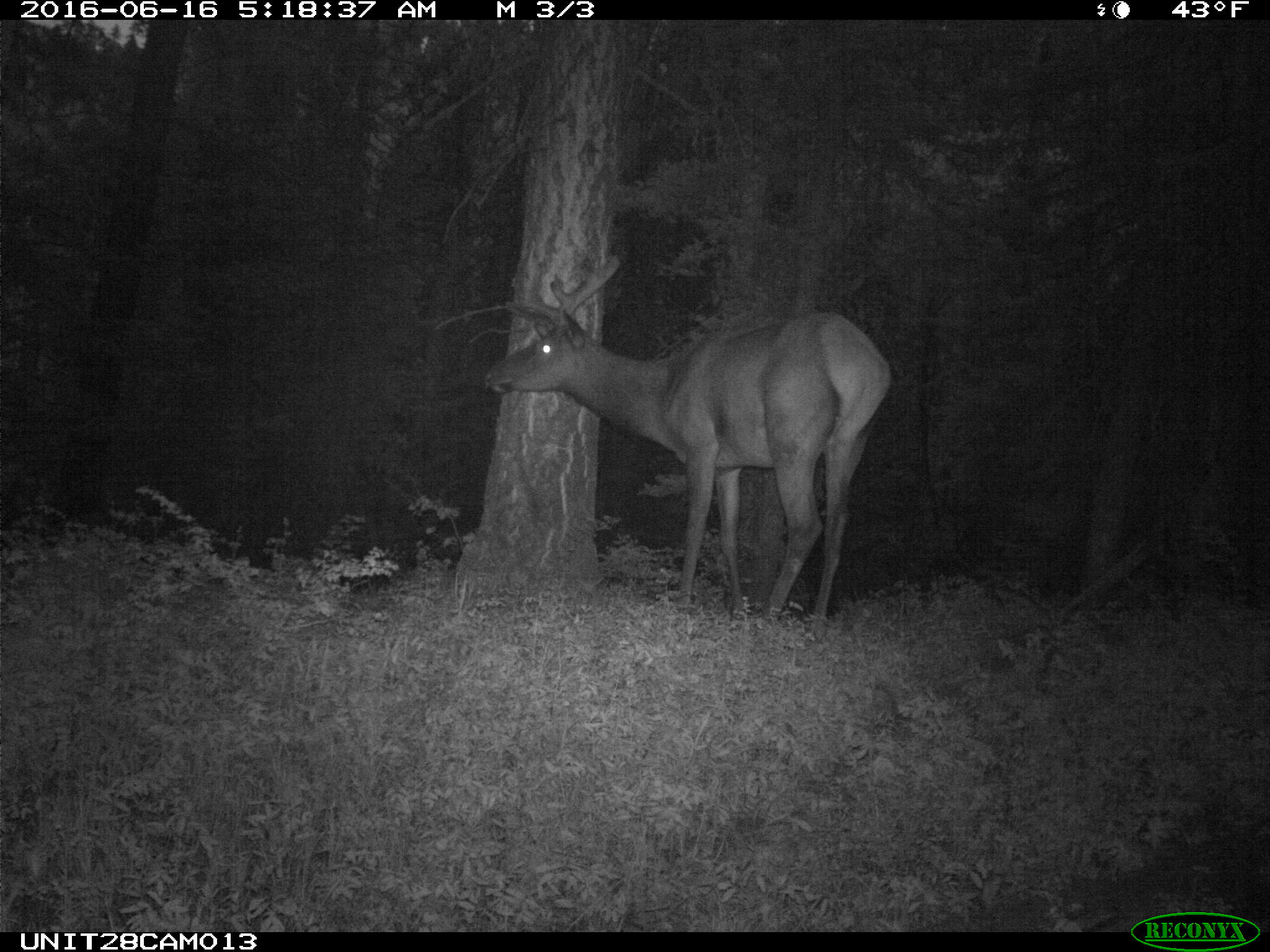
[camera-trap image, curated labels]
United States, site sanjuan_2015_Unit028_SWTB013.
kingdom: Animalia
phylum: Chordata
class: Mammalia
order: Artiodactyla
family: Cervidae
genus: Cervus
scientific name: Cervus elaphus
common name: red deer